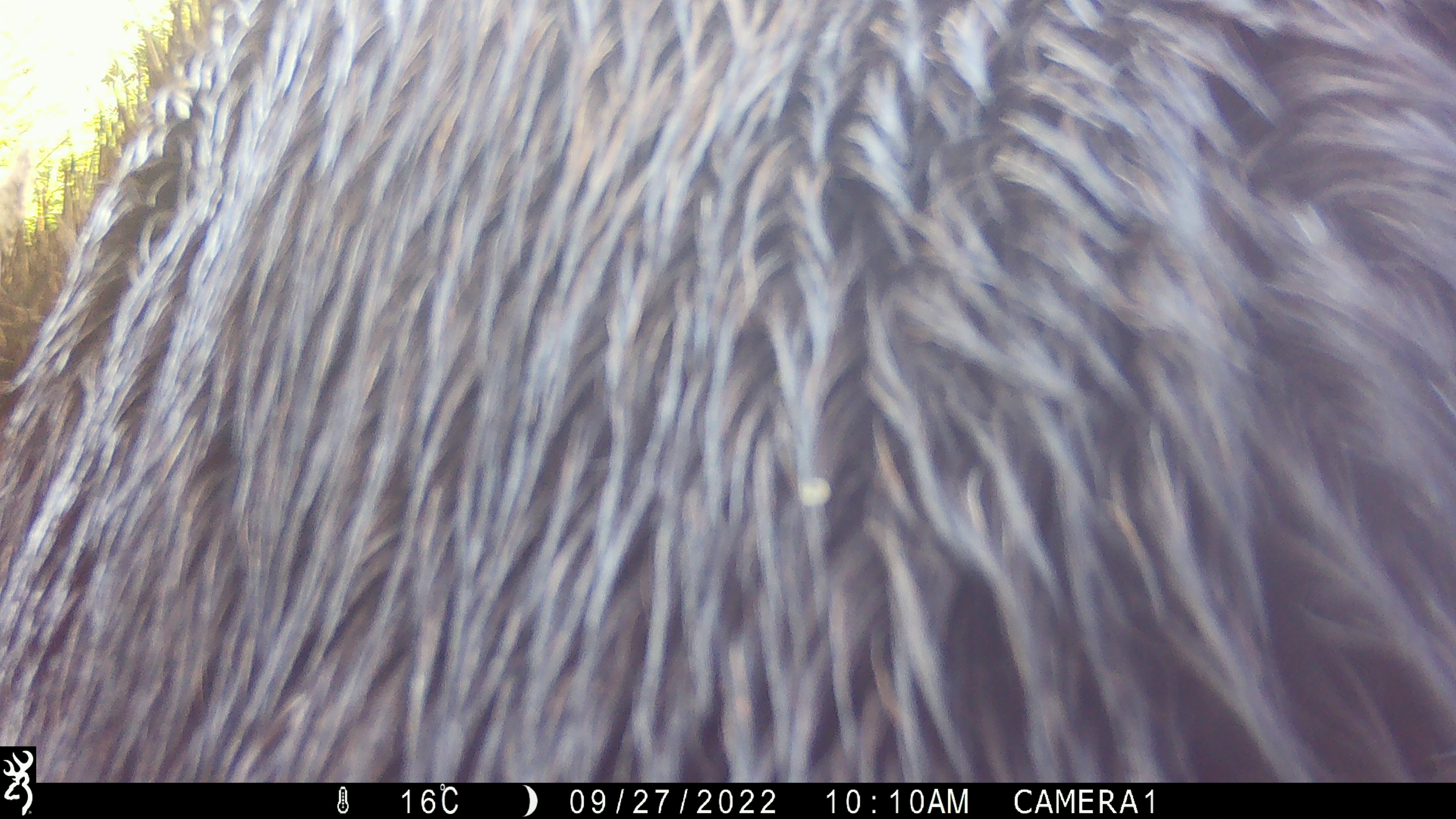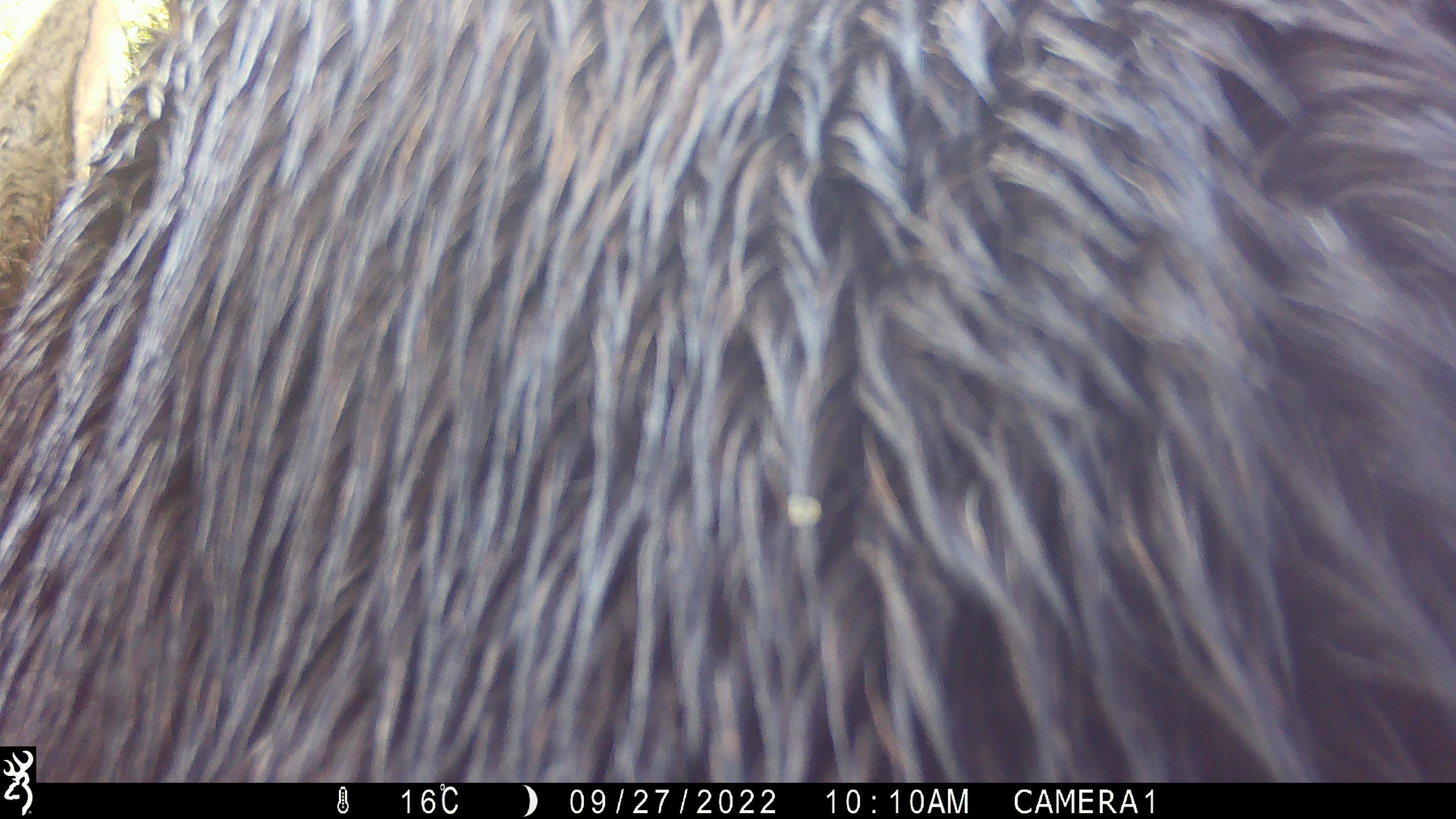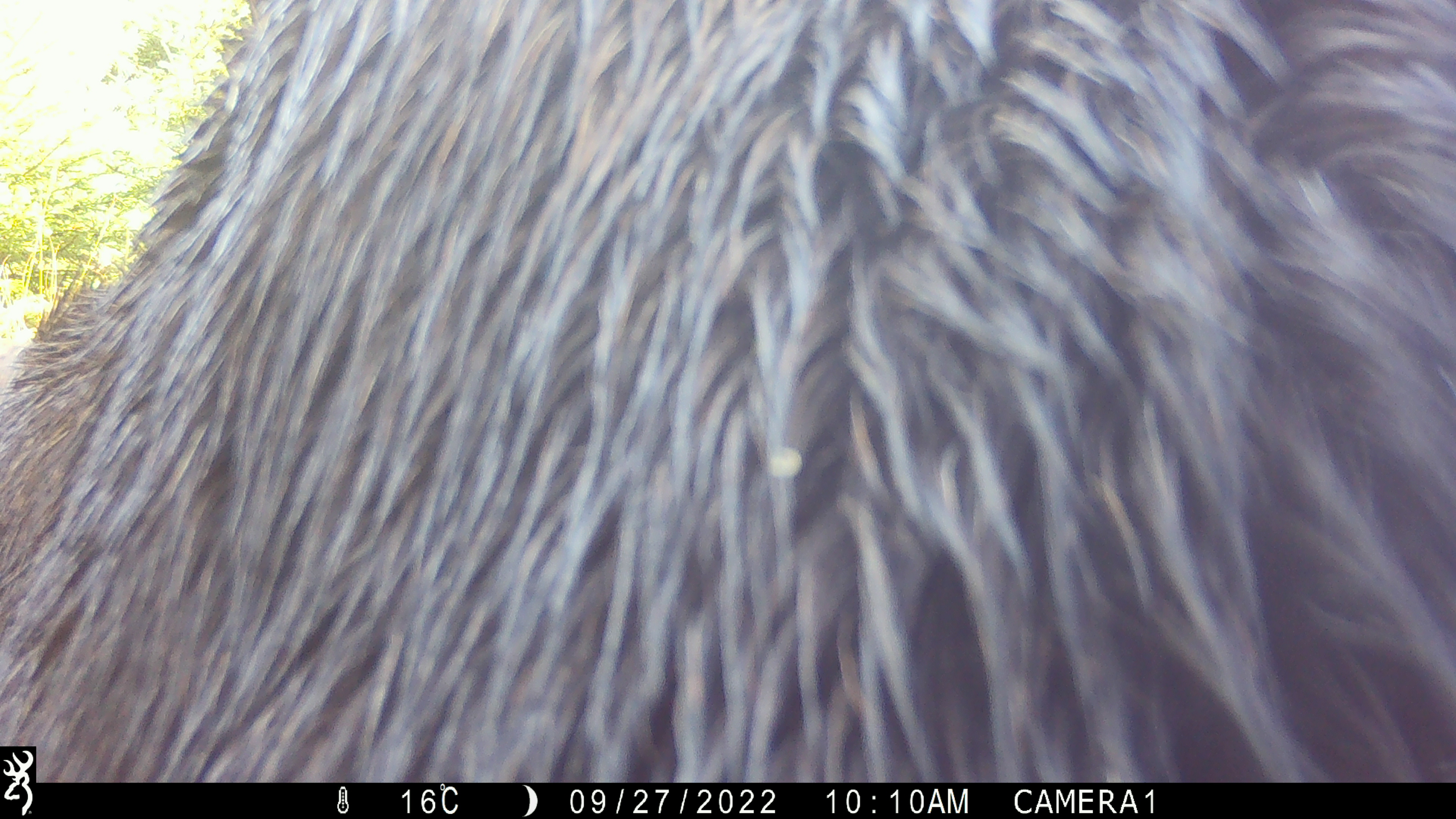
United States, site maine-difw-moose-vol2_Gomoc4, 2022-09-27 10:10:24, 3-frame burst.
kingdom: Animalia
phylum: Chordata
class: Mammalia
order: Artiodactyla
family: Cervidae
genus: Alces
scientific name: Alces alces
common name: moose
Moose (Alces alces).